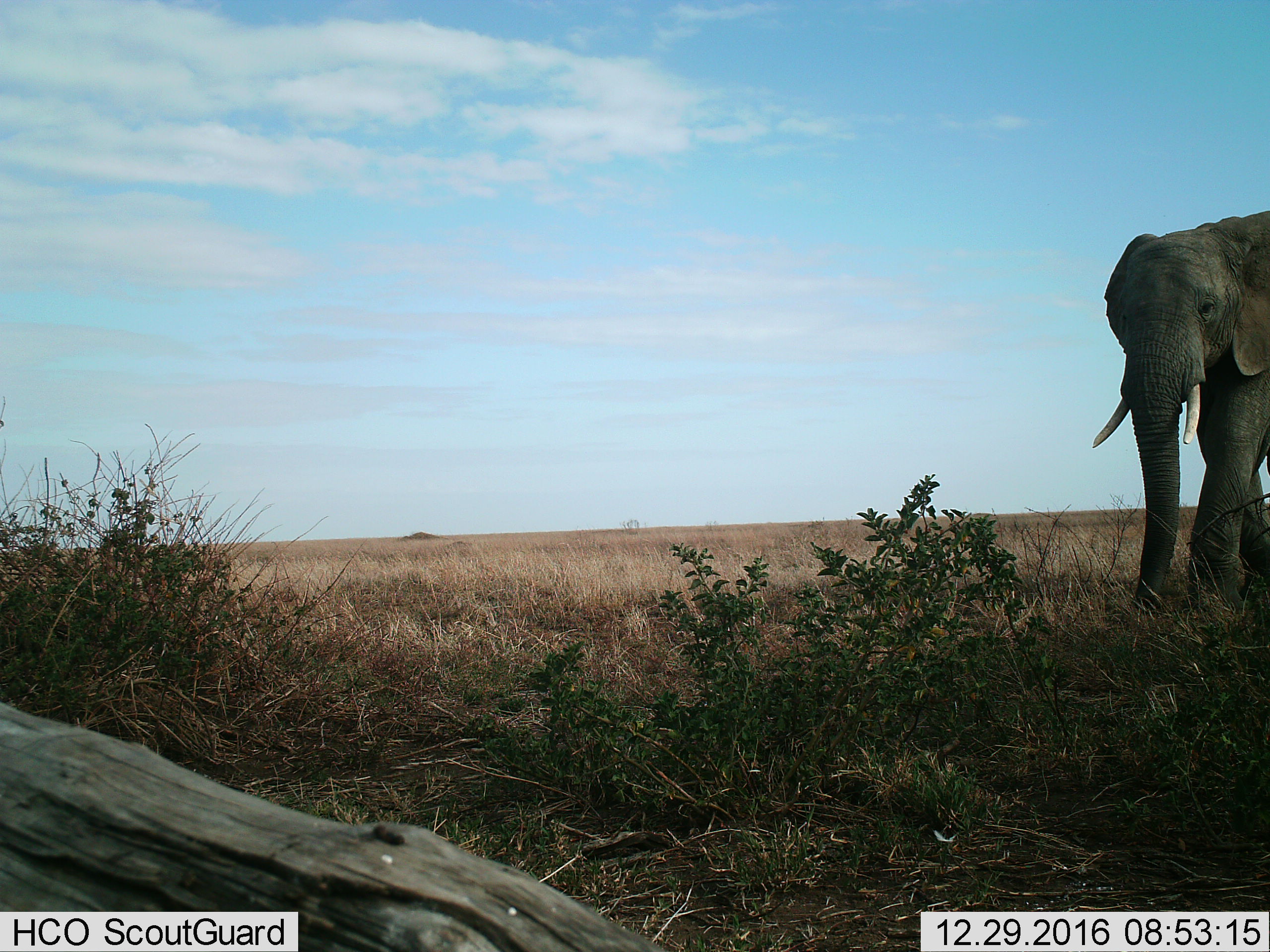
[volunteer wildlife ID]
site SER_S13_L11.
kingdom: Animalia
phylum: Chordata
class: Mammalia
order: Proboscidea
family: Elephantidae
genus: Loxodonta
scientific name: Loxodonta africana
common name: african bush elephant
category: elephant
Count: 1.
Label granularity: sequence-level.